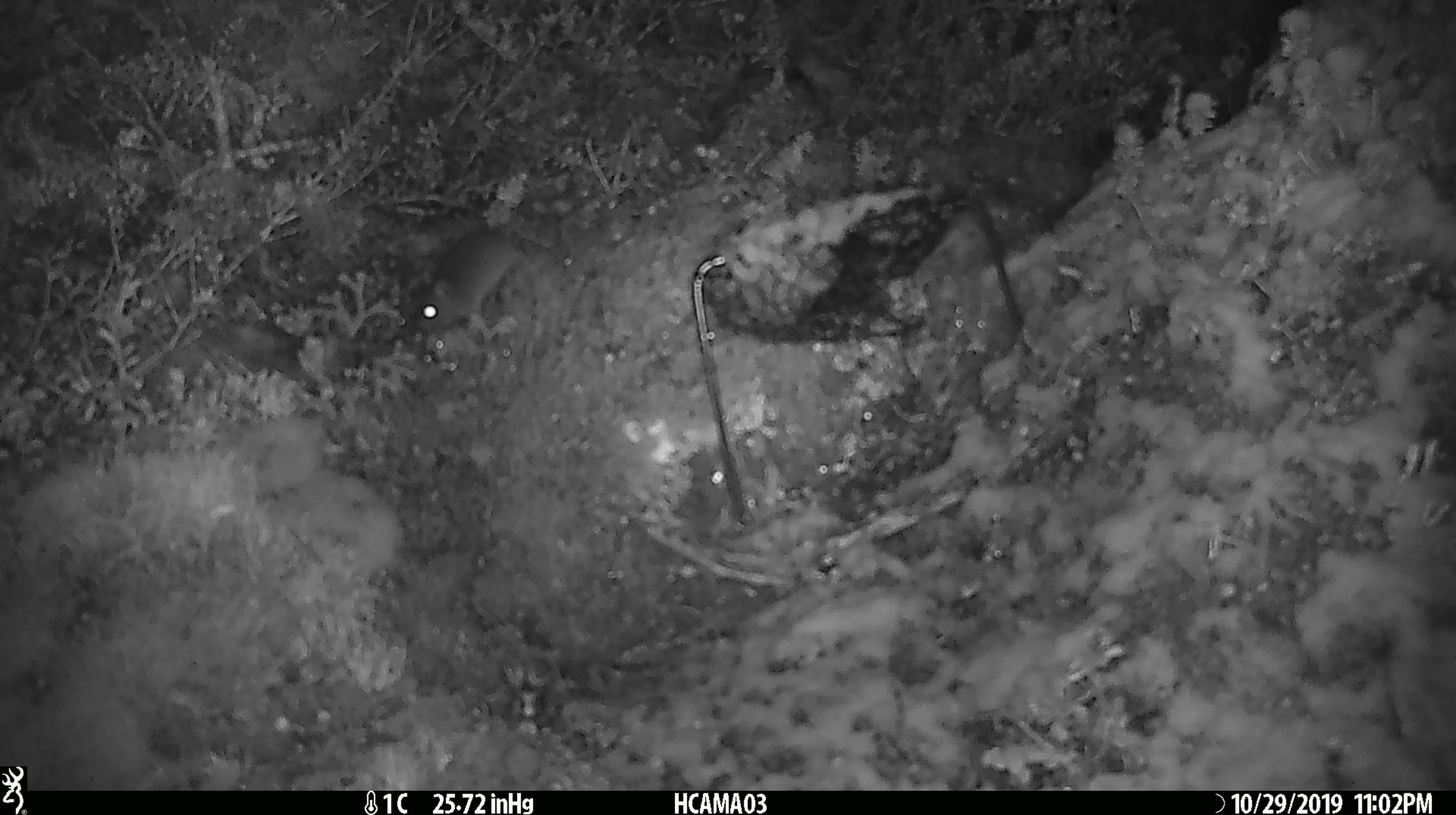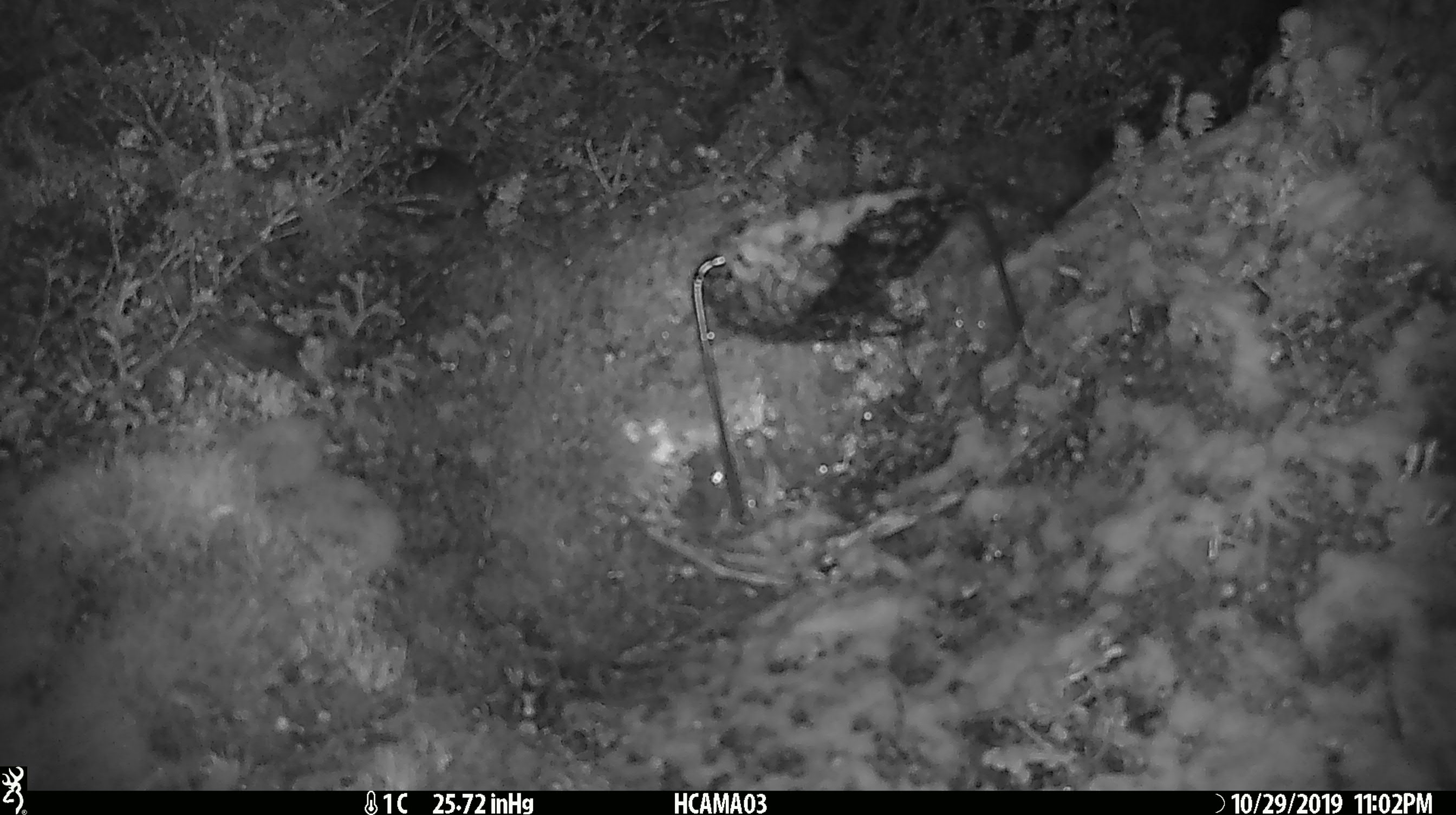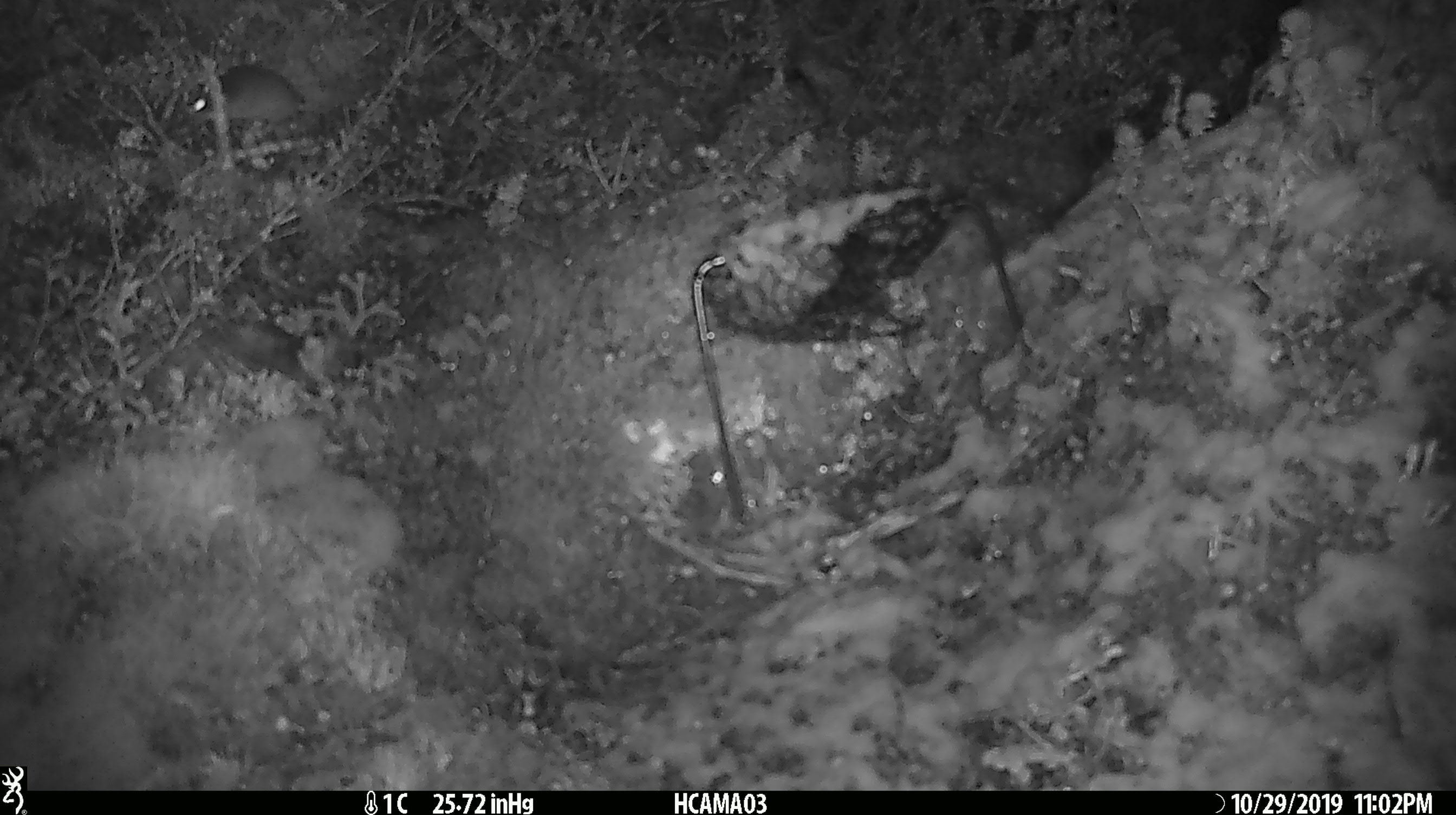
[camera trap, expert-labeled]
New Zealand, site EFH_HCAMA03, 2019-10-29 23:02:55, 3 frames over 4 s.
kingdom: Animalia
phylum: Chordata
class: Mammalia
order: Rodentia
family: Muridae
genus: Mus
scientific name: Mus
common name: mouse